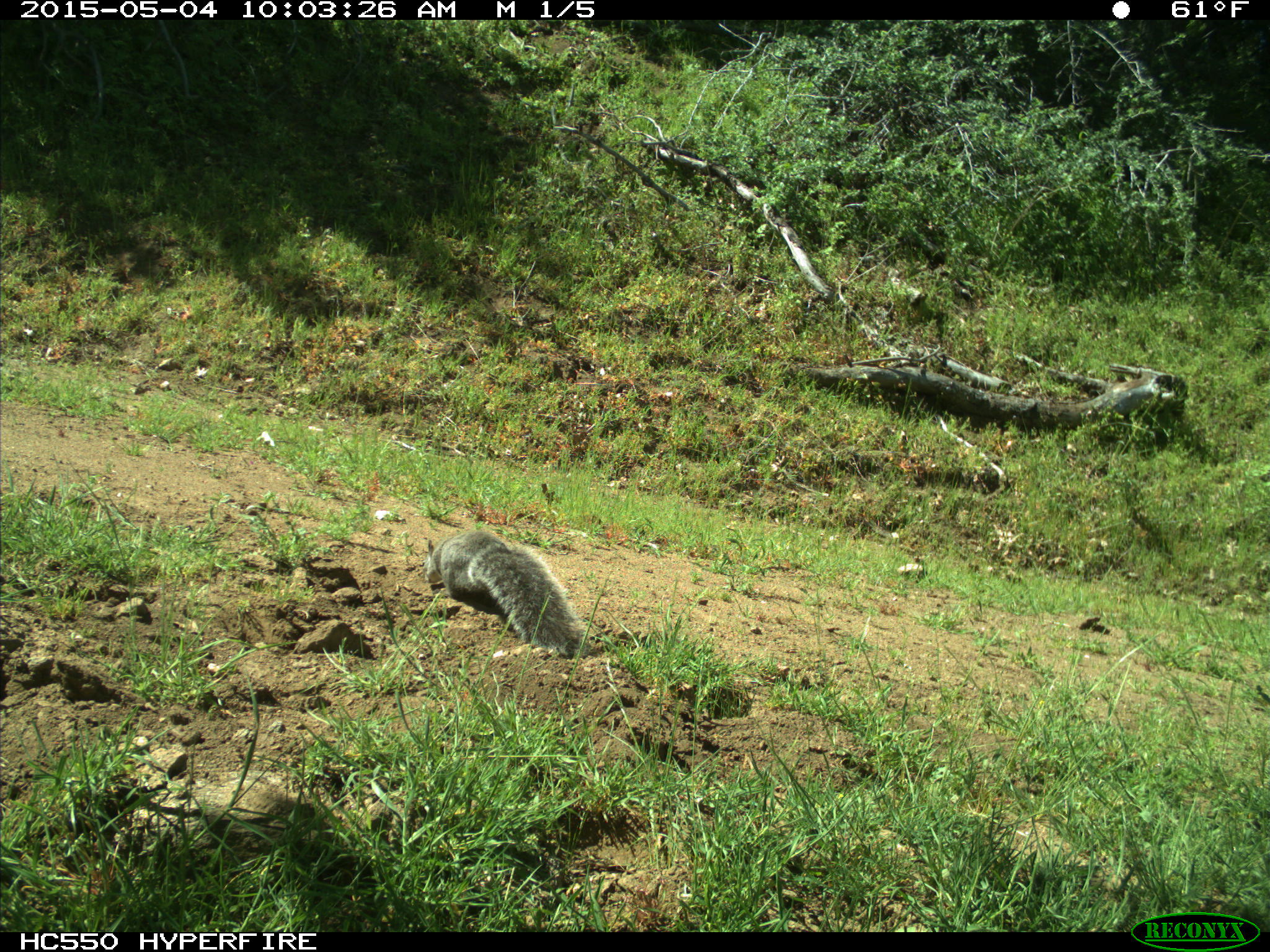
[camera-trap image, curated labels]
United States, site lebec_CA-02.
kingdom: Animalia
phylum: Chordata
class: Mammalia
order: Rodentia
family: Sciuridae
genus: Sciurus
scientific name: Sciurus carolinensis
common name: eastern gray squirrel